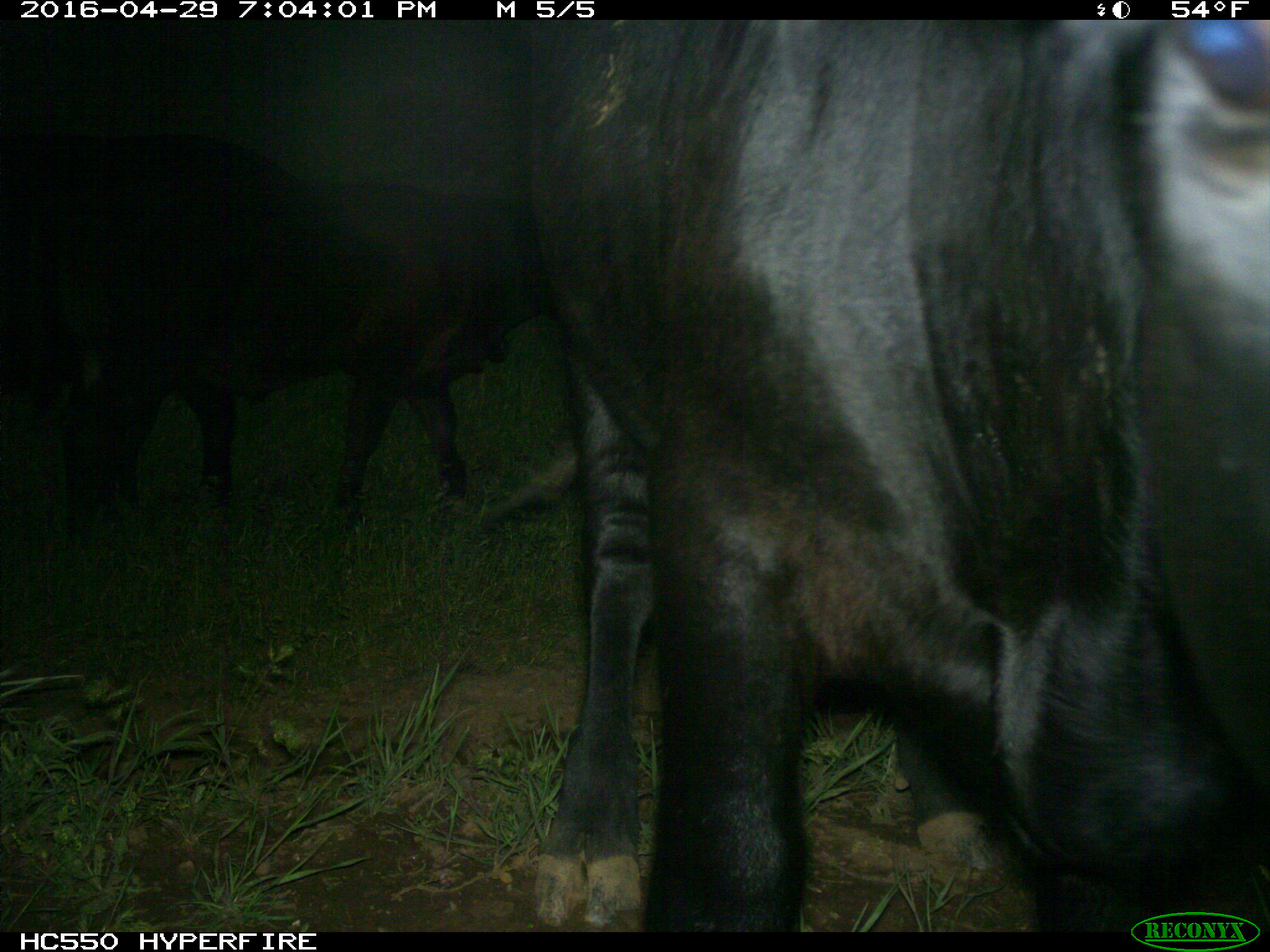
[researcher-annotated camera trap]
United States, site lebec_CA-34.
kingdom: Animalia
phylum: Chordata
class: Mammalia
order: Artiodactyla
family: Bovidae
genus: Bos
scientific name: Bos taurus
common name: domestic cow